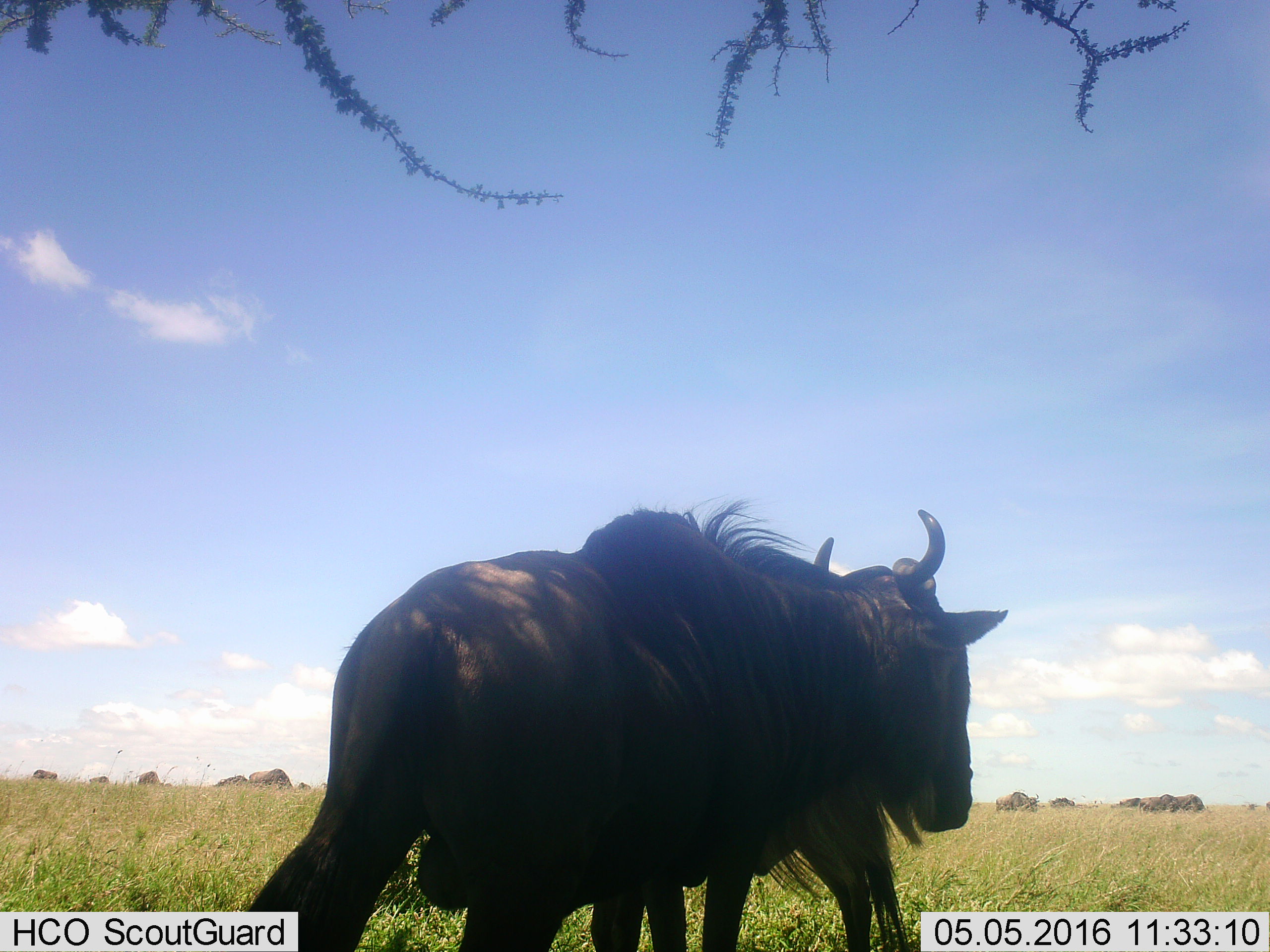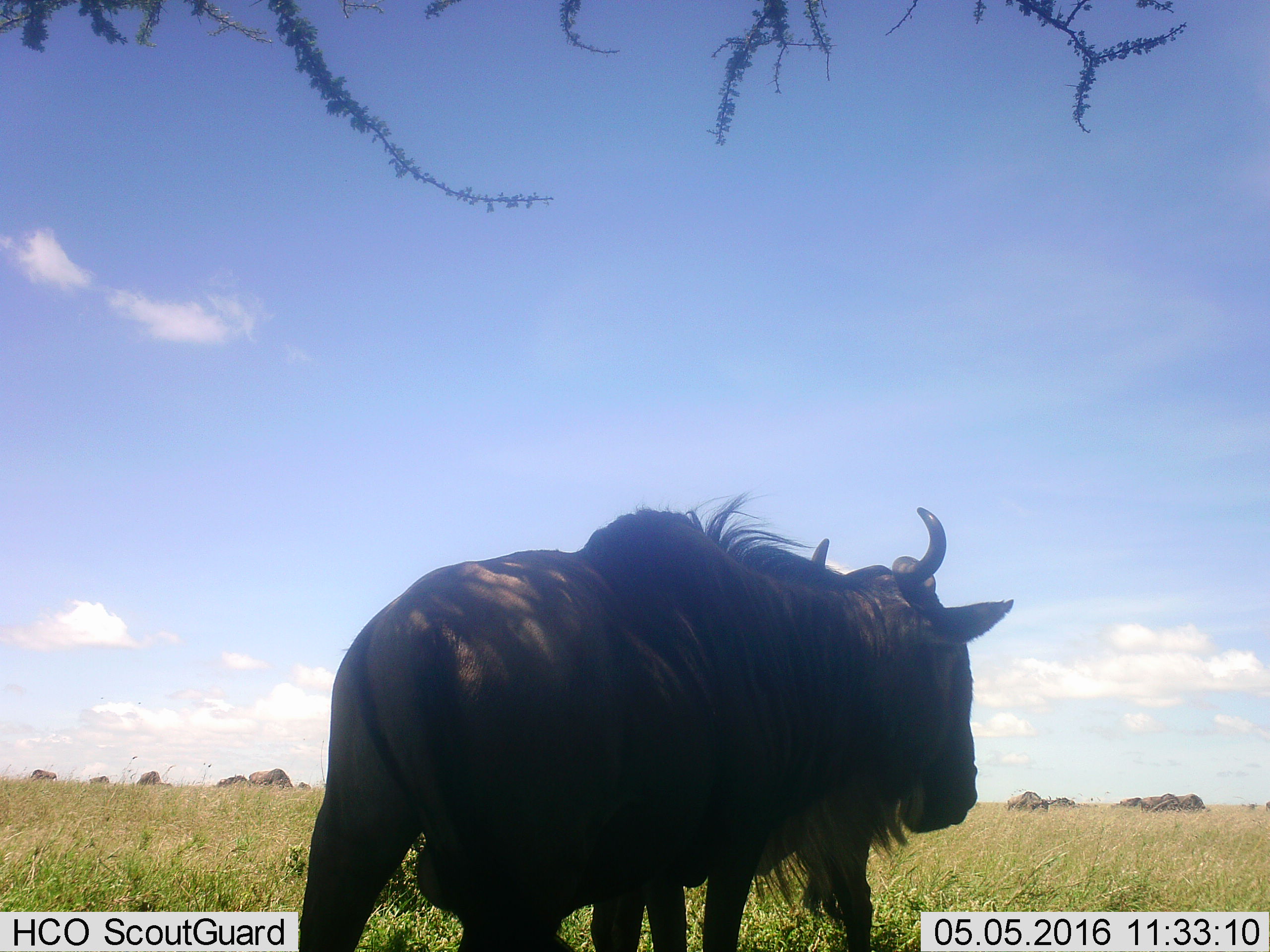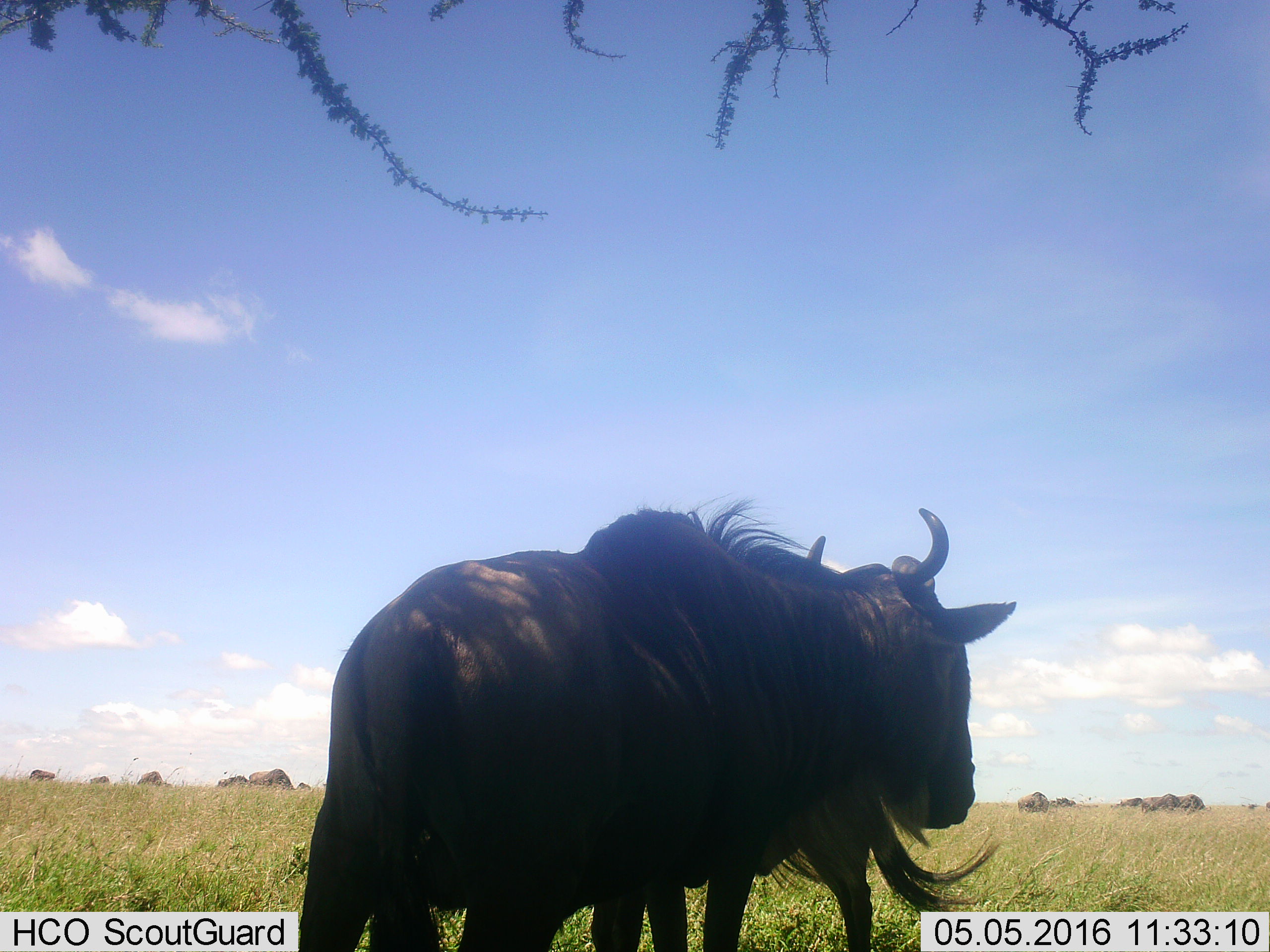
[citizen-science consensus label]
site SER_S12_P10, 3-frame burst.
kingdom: Animalia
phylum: Chordata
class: Mammalia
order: Artiodactyla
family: Bovidae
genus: Connochaetes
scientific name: Connochaetes taurinus taurinus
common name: blue wildebeest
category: wildebeestblue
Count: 11-50.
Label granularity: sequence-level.